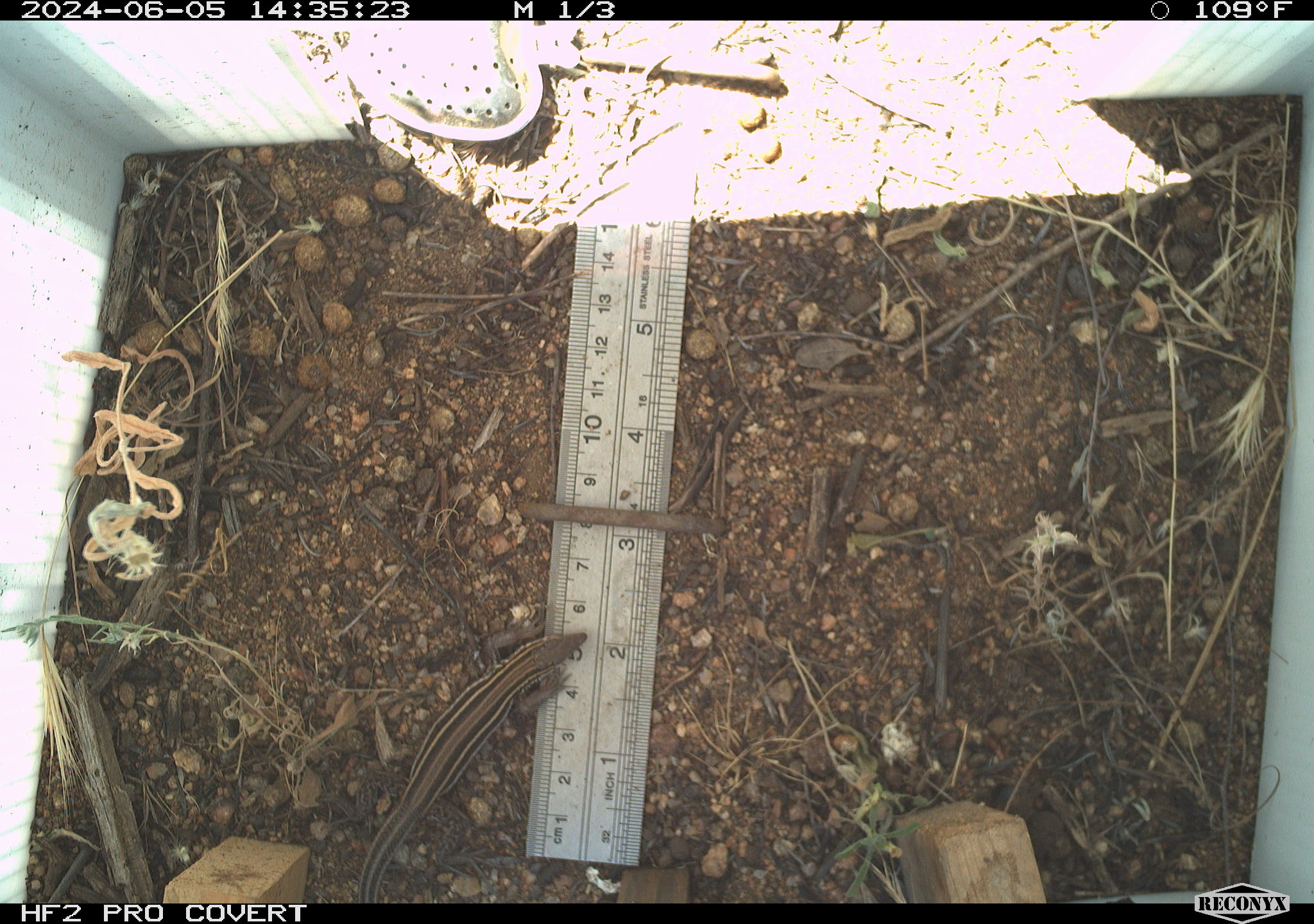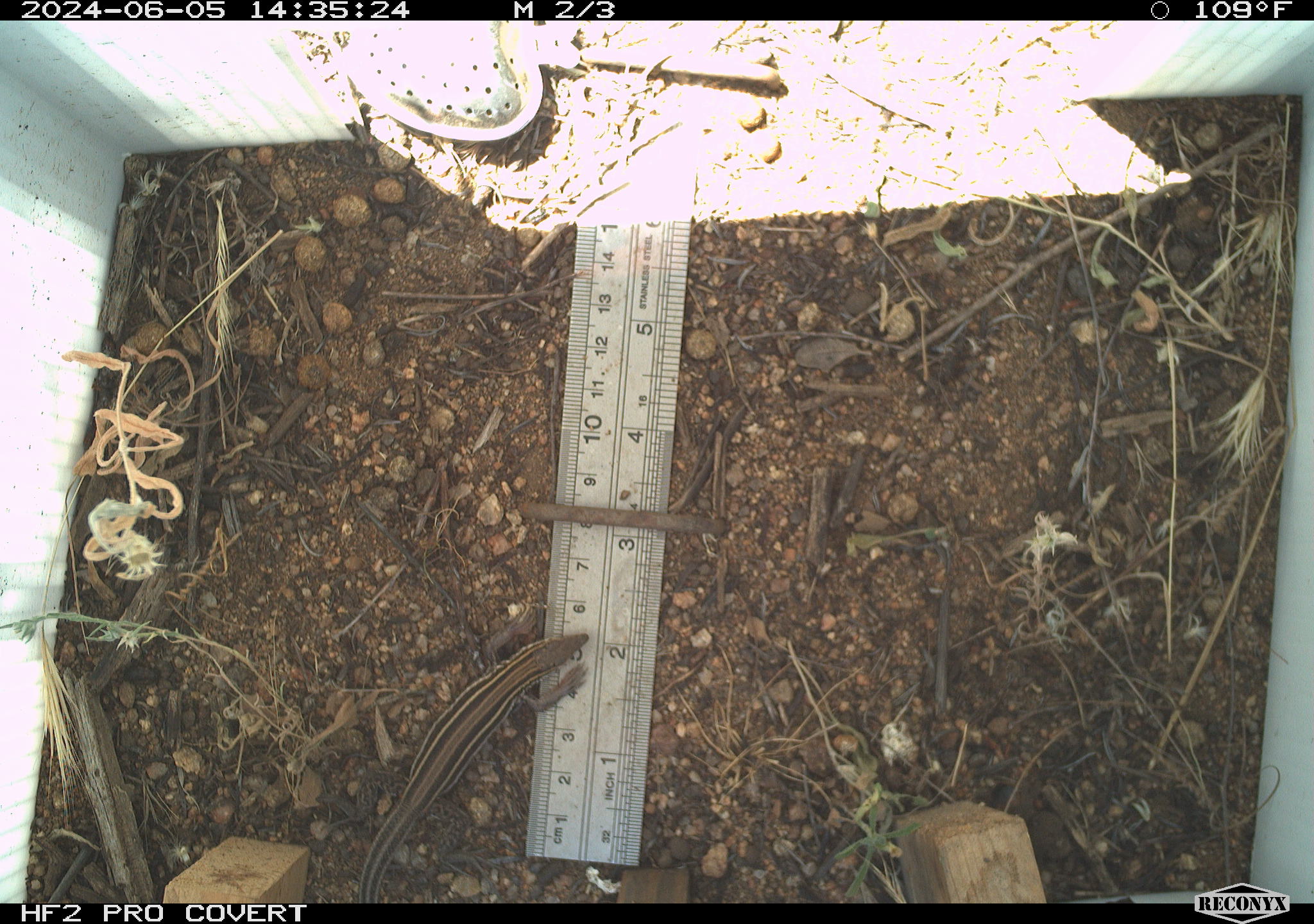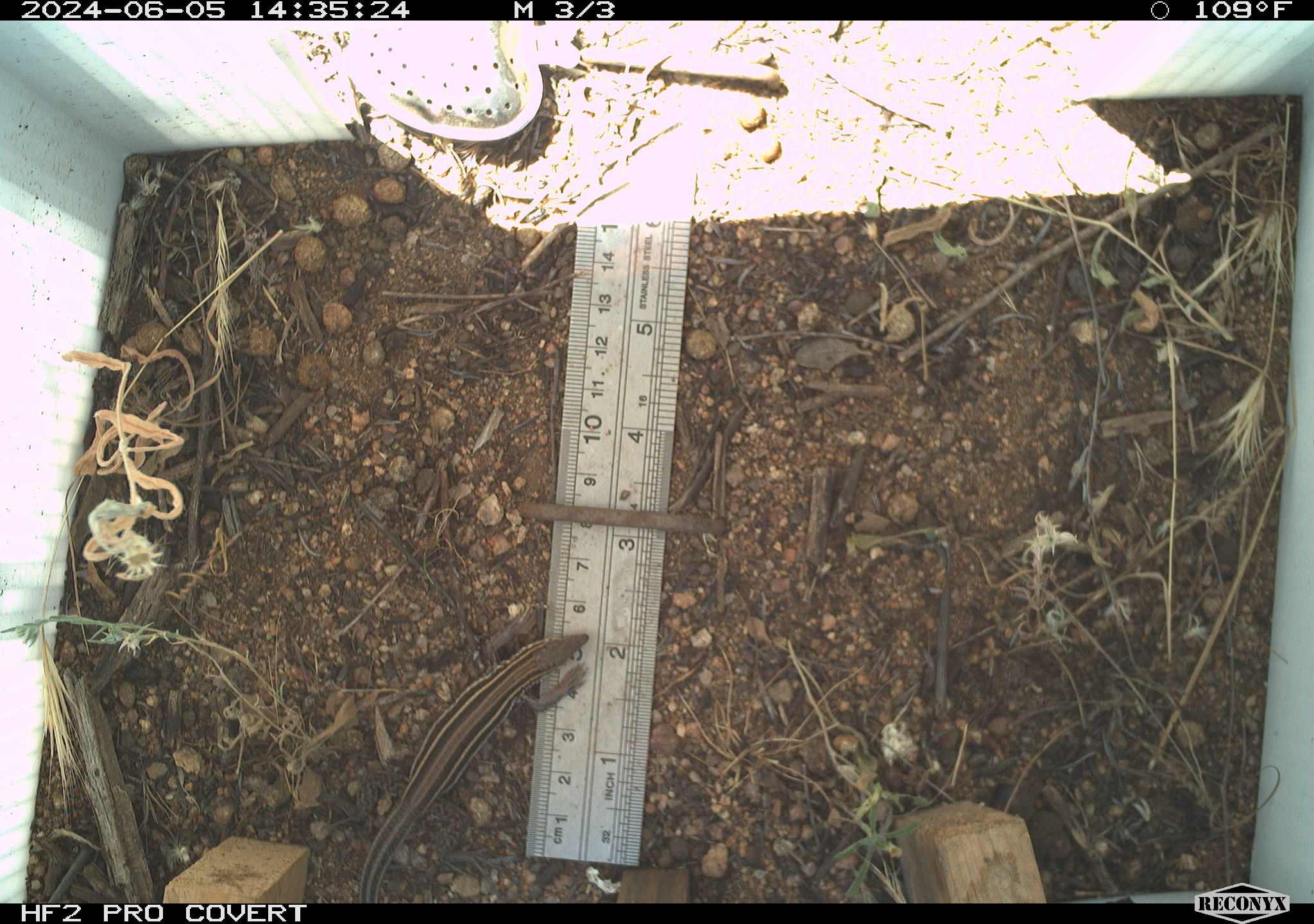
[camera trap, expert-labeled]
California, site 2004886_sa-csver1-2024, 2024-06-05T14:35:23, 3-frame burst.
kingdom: Animalia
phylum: Chordata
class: Reptilia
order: Squamata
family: Scincidae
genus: Plestiodon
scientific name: Plestiodon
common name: blue-tailed skinks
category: plestiodon species